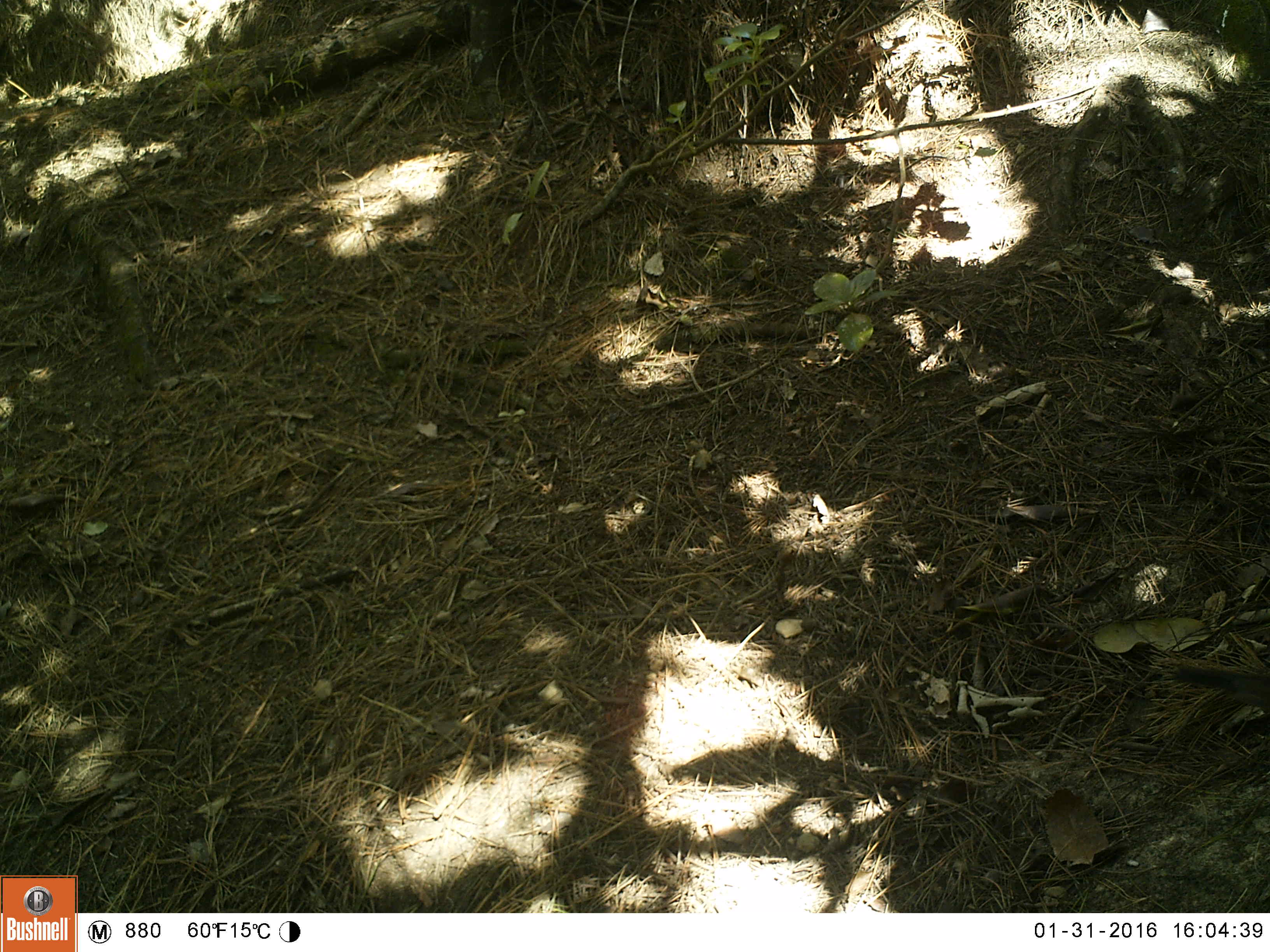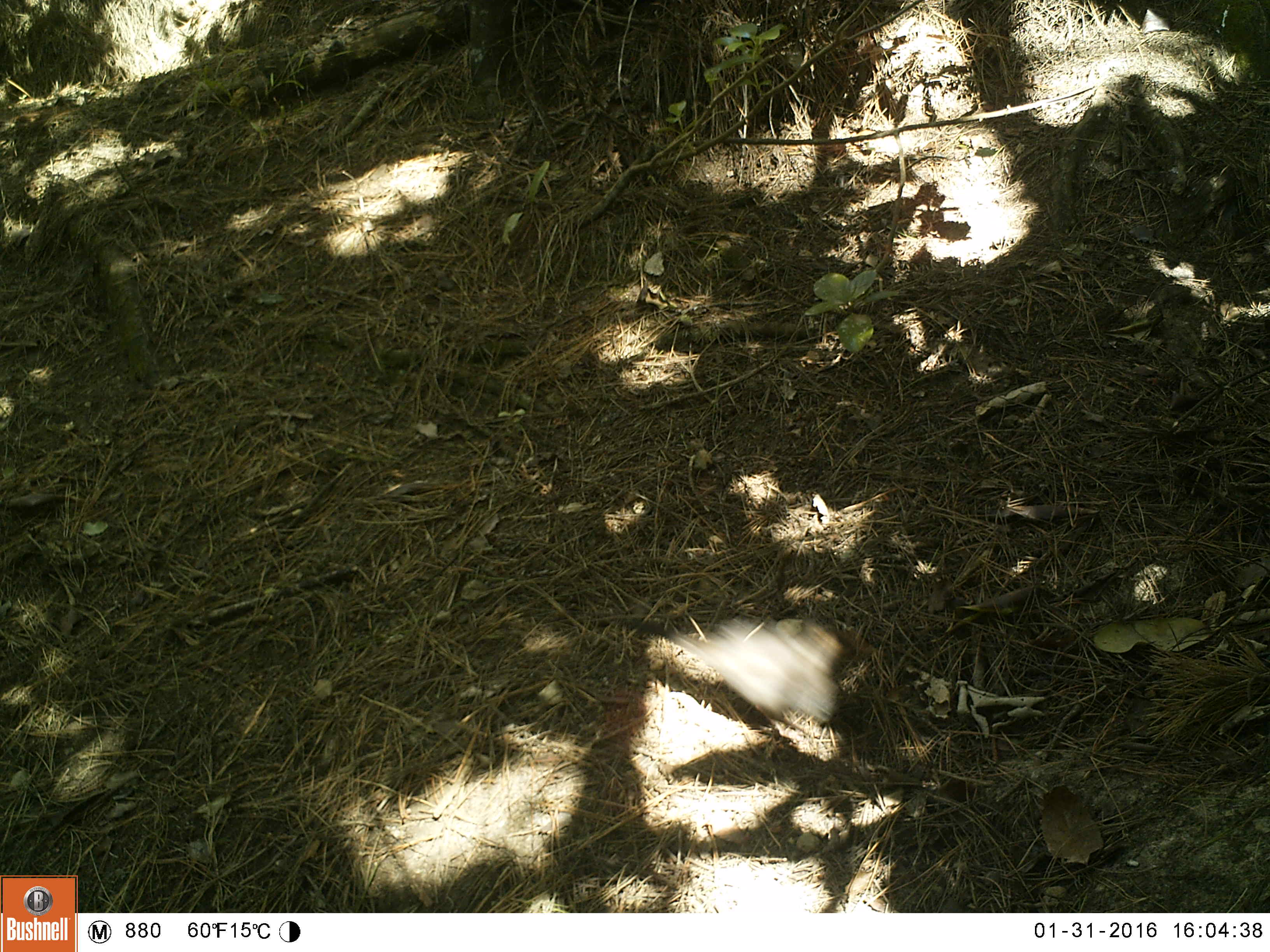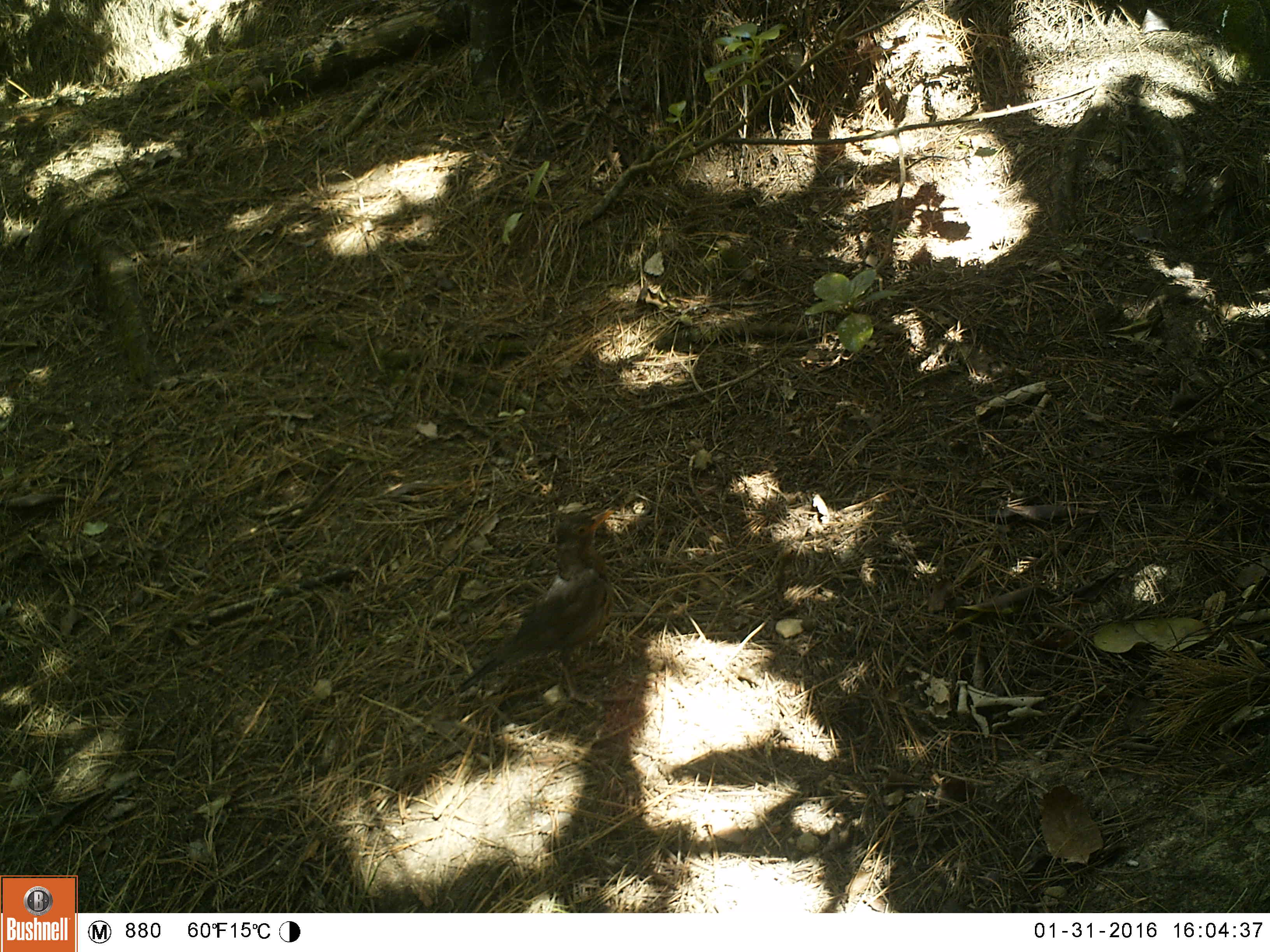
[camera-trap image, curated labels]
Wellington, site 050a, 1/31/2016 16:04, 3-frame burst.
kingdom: Animalia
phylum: Chordata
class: Aves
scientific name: Aves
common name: bird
Bird (Aves).